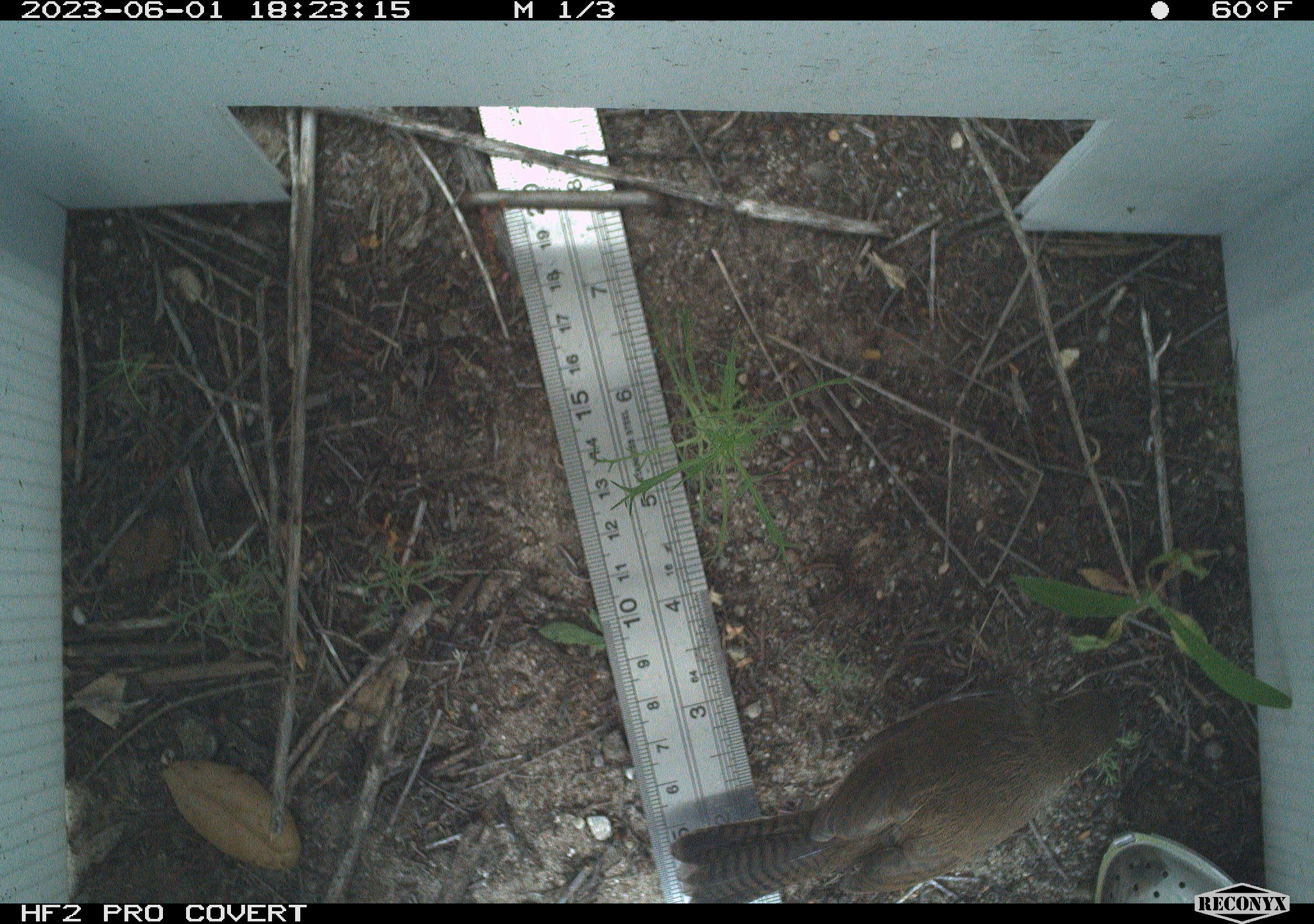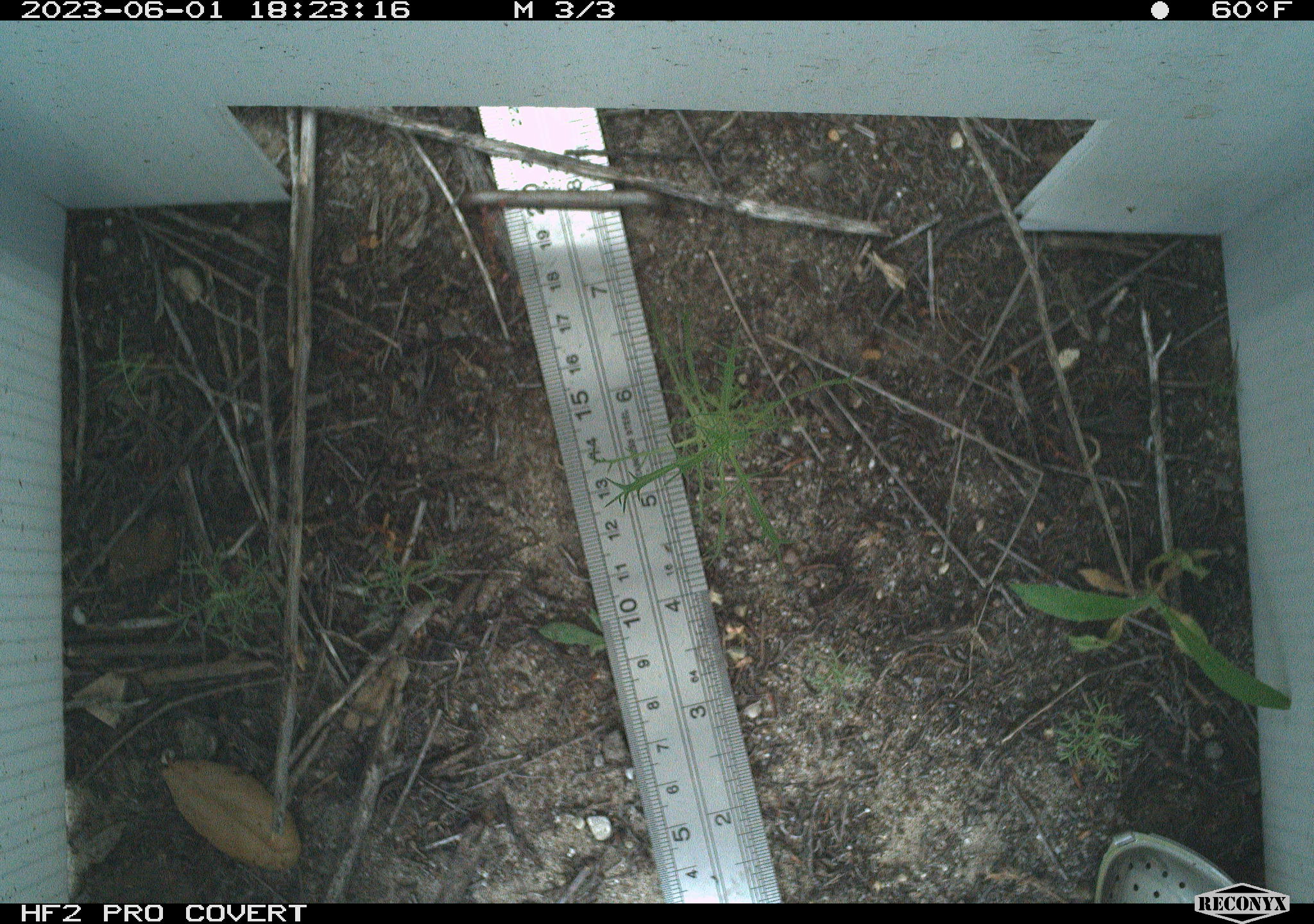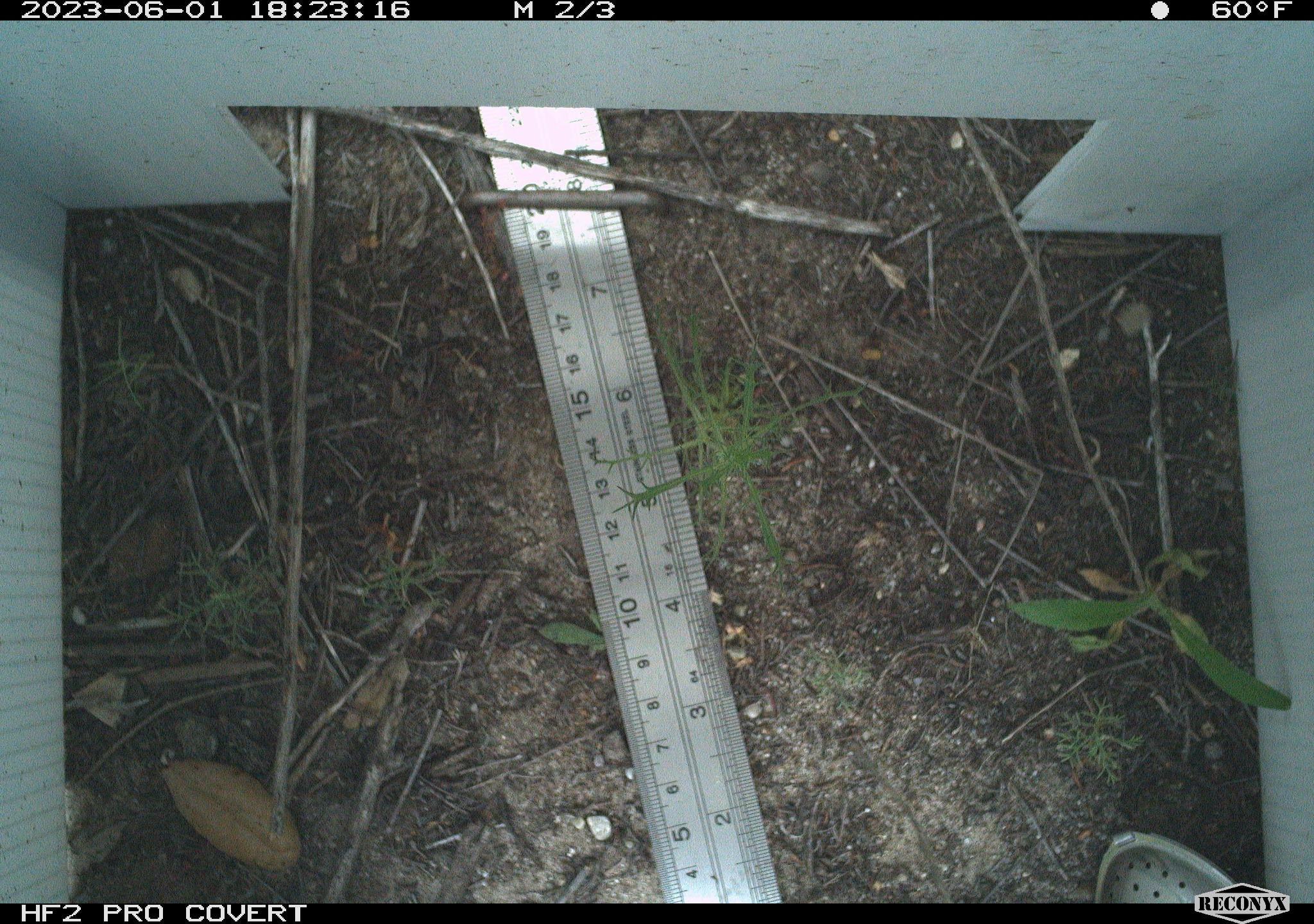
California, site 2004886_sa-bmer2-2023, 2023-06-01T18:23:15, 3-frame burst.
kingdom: Animalia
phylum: Chordata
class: Aves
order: Passeriformes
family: Troglodytidae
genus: Thryomanes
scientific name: Thryomanes bewickii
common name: bewick's wren